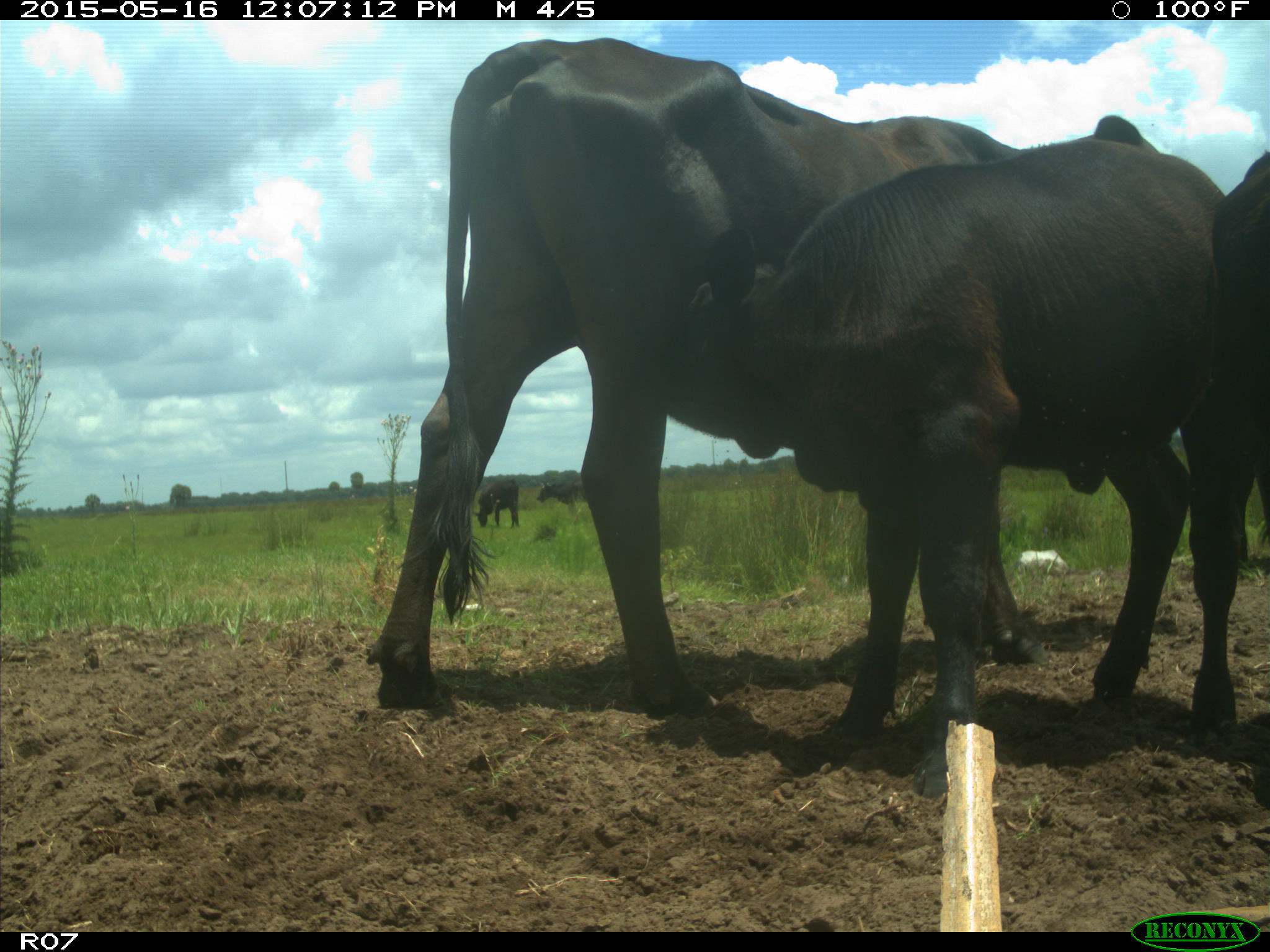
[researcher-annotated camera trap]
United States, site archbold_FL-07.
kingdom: Animalia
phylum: Chordata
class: Mammalia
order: Artiodactyla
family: Bovidae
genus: Bos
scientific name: Bos taurus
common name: domestic cow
Bos taurus (domestic cow).